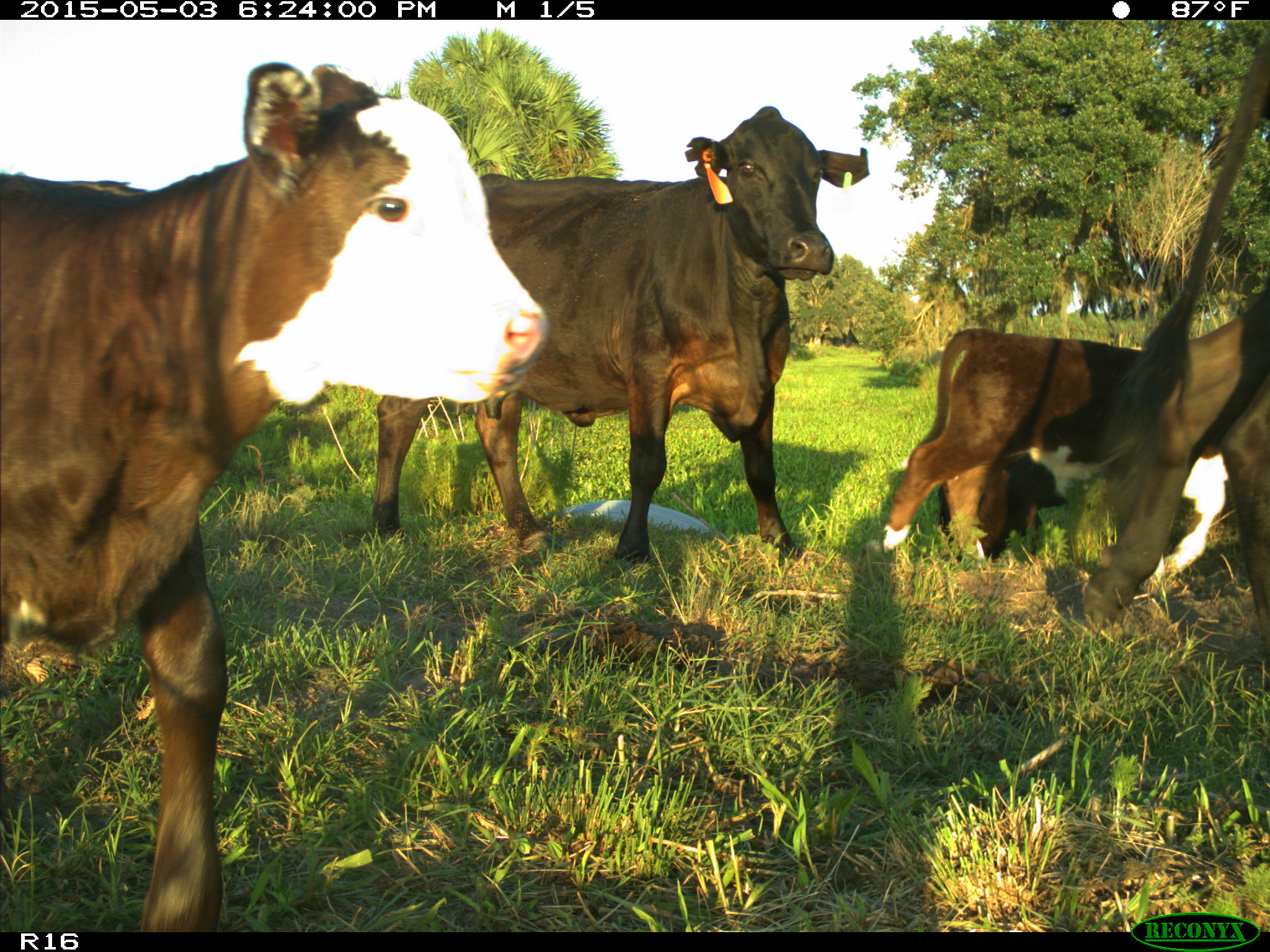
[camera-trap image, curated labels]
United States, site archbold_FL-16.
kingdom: Animalia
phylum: Chordata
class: Mammalia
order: Artiodactyla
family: Bovidae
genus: Bos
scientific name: Bos taurus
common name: domestic cow